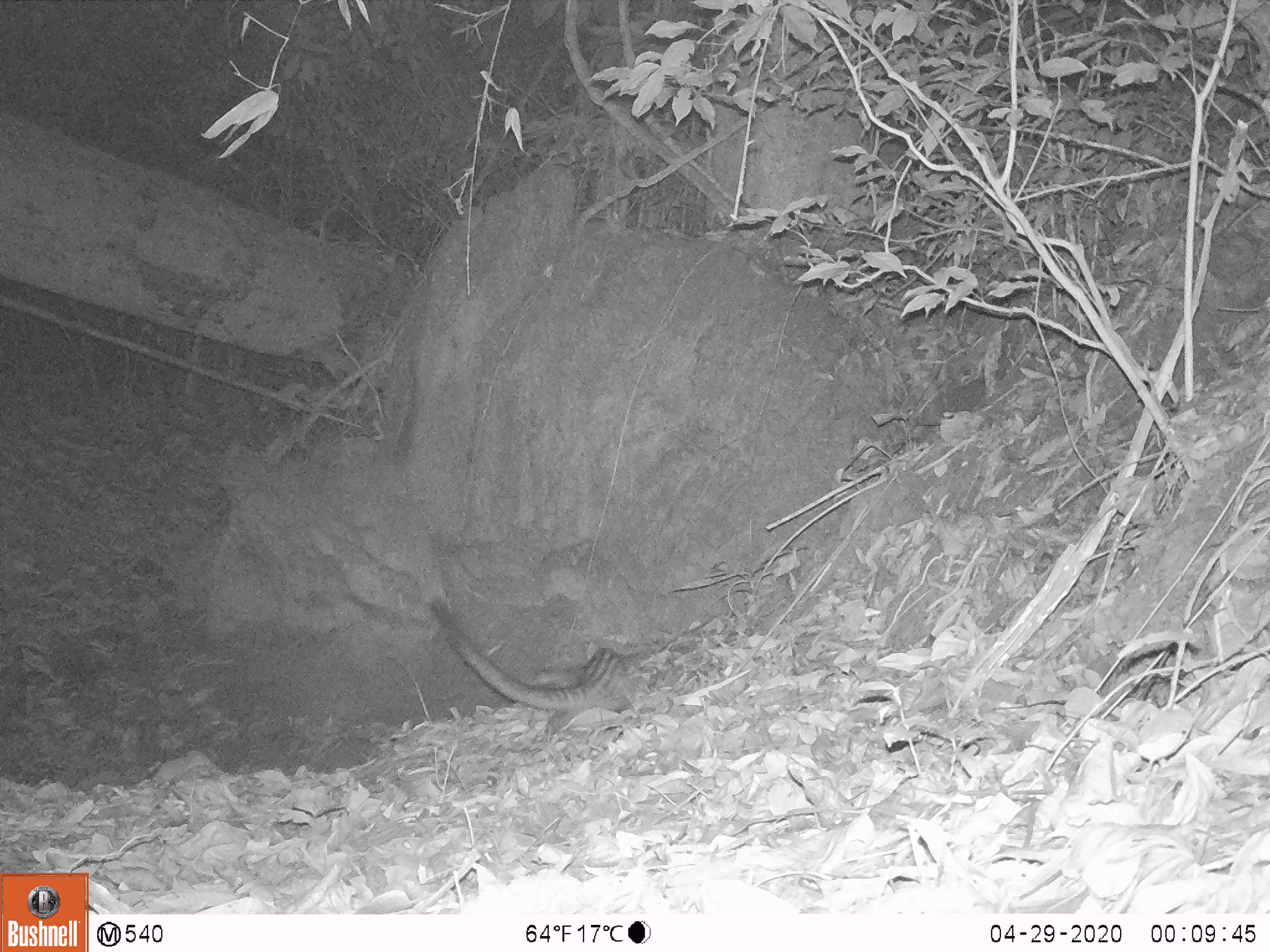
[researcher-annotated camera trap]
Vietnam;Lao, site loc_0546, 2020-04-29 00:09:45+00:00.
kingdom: Animalia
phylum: Chordata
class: Mammalia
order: Carnivora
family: Viverridae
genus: Paradoxurus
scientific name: Paradoxurus hermaphroditus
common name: common palm civet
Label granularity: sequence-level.